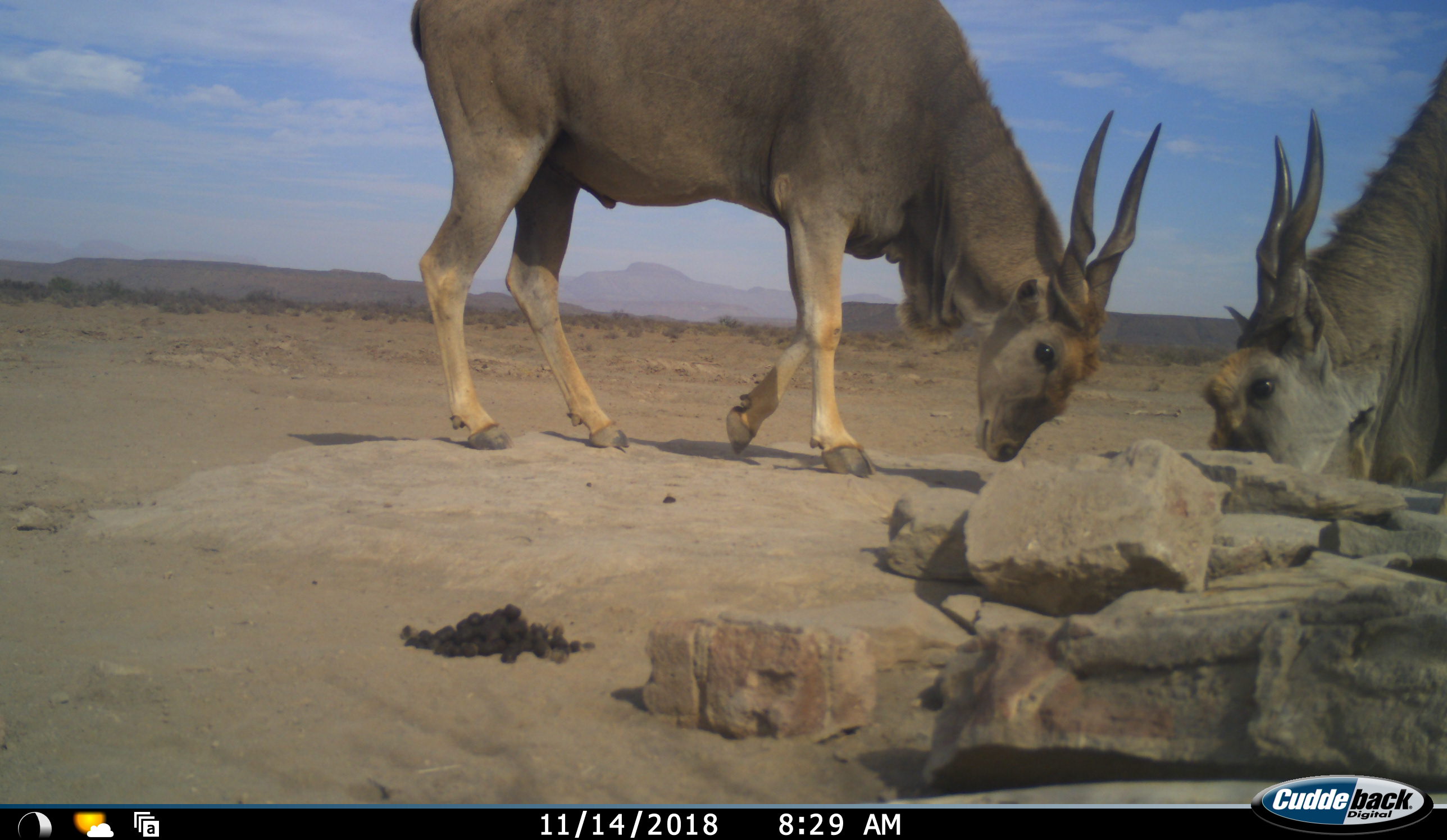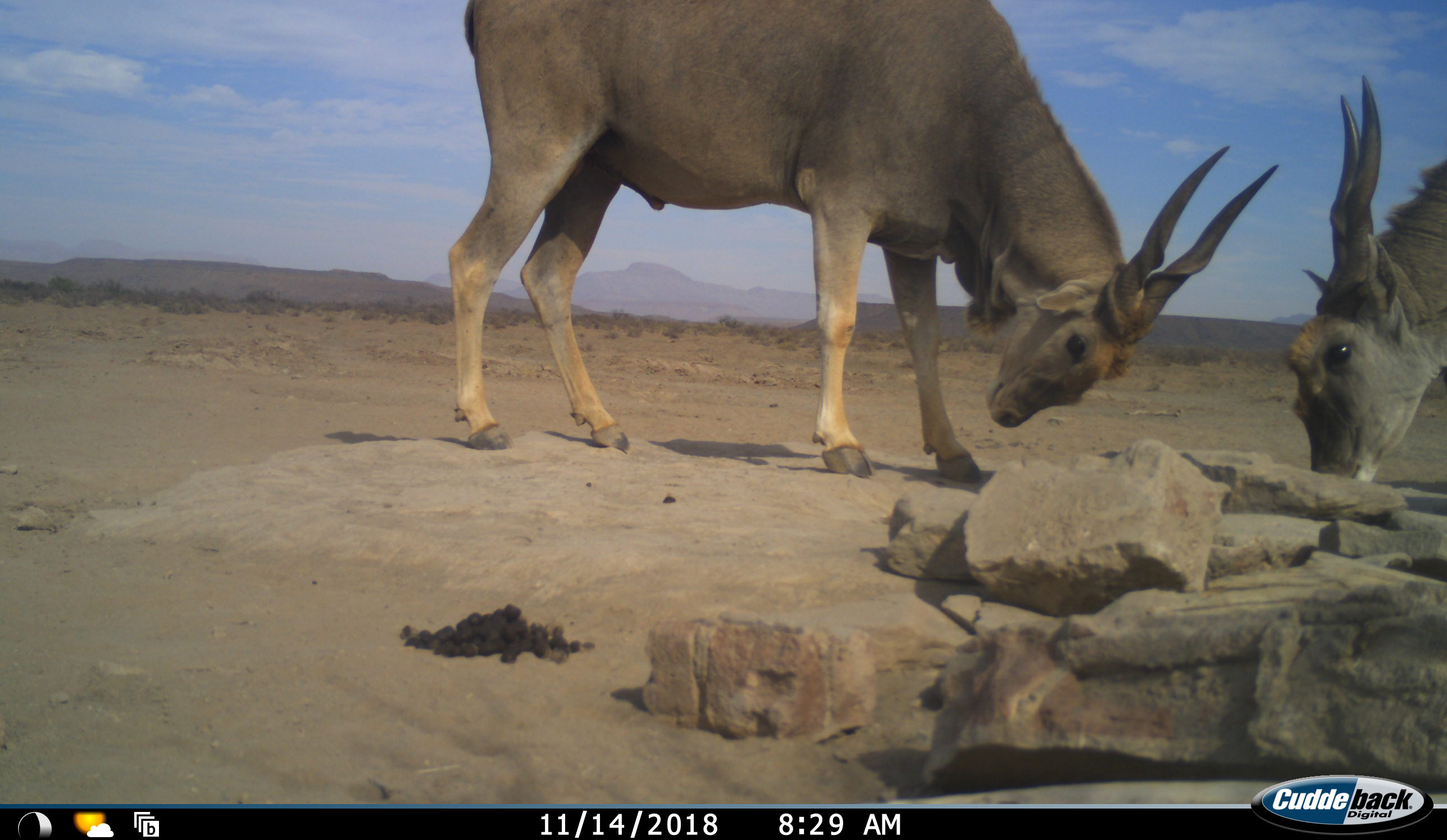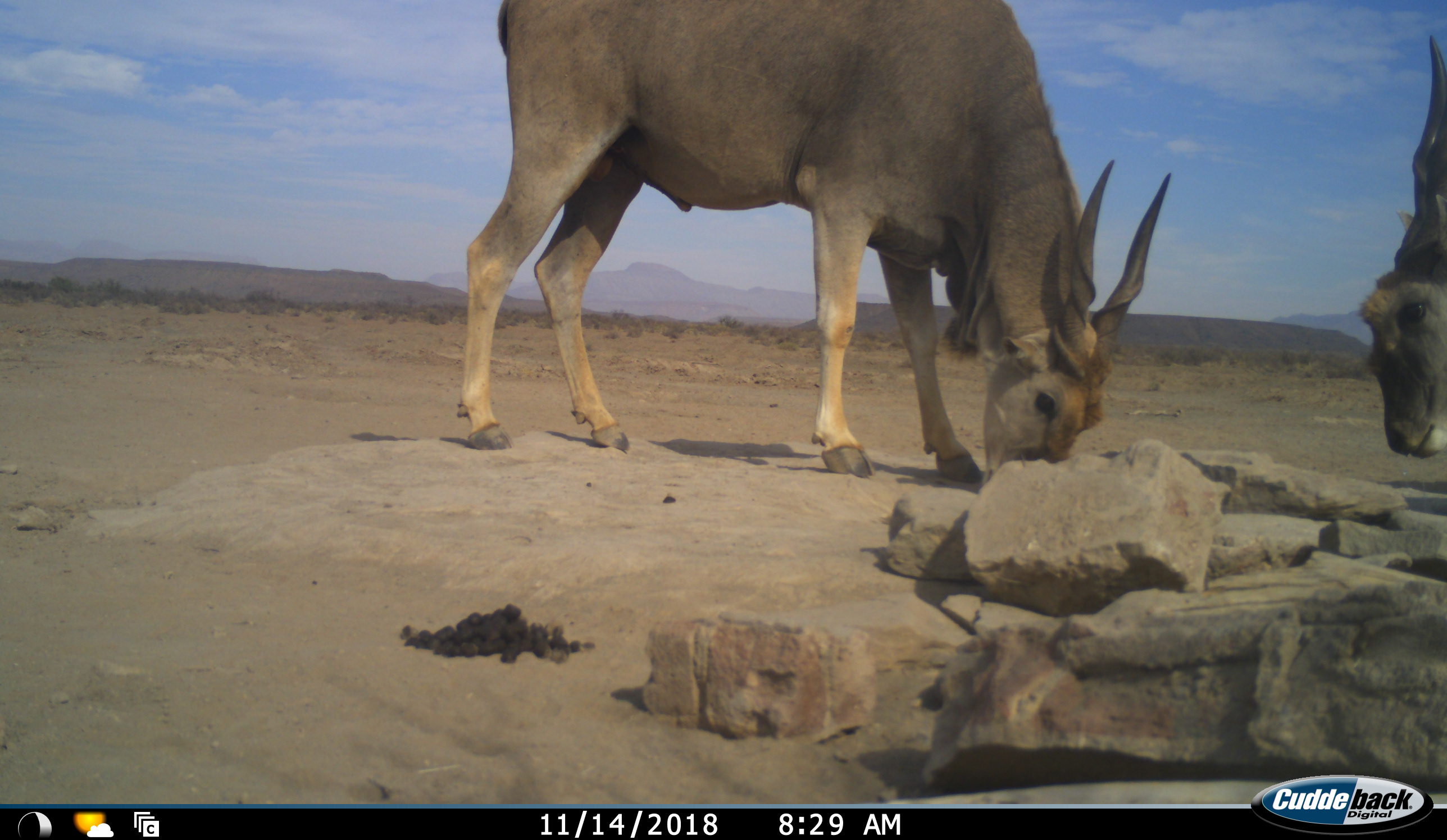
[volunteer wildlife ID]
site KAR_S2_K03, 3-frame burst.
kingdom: Animalia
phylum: Chordata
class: Mammalia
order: Artiodactyla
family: Bovidae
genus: Tragelaphus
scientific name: Tragelaphus oryx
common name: eland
Eland (Tragelaphus oryx), count 2. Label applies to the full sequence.